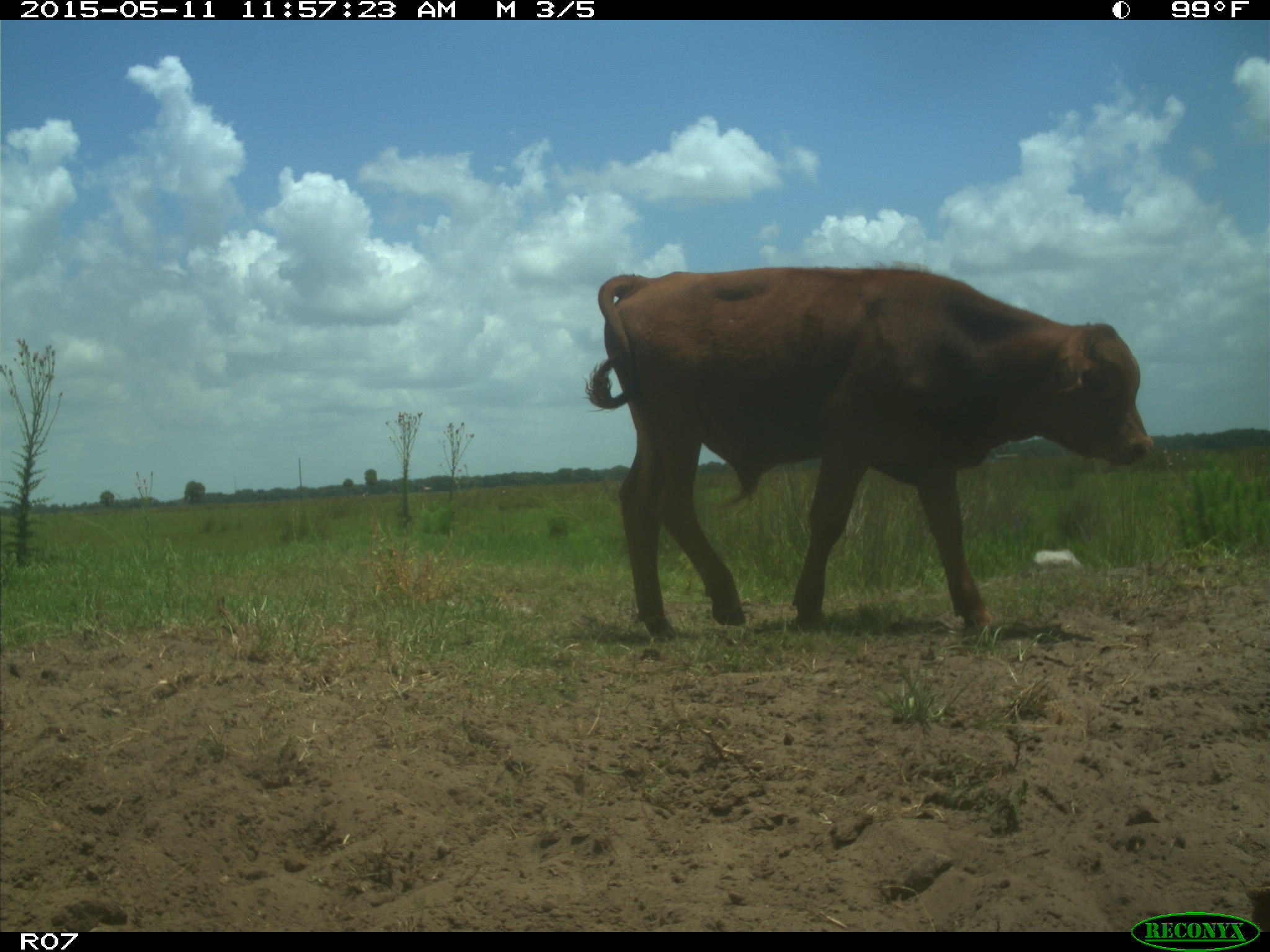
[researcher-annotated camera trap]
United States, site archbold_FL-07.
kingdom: Animalia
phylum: Chordata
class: Mammalia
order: Artiodactyla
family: Bovidae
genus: Bos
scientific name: Bos taurus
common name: domestic cow